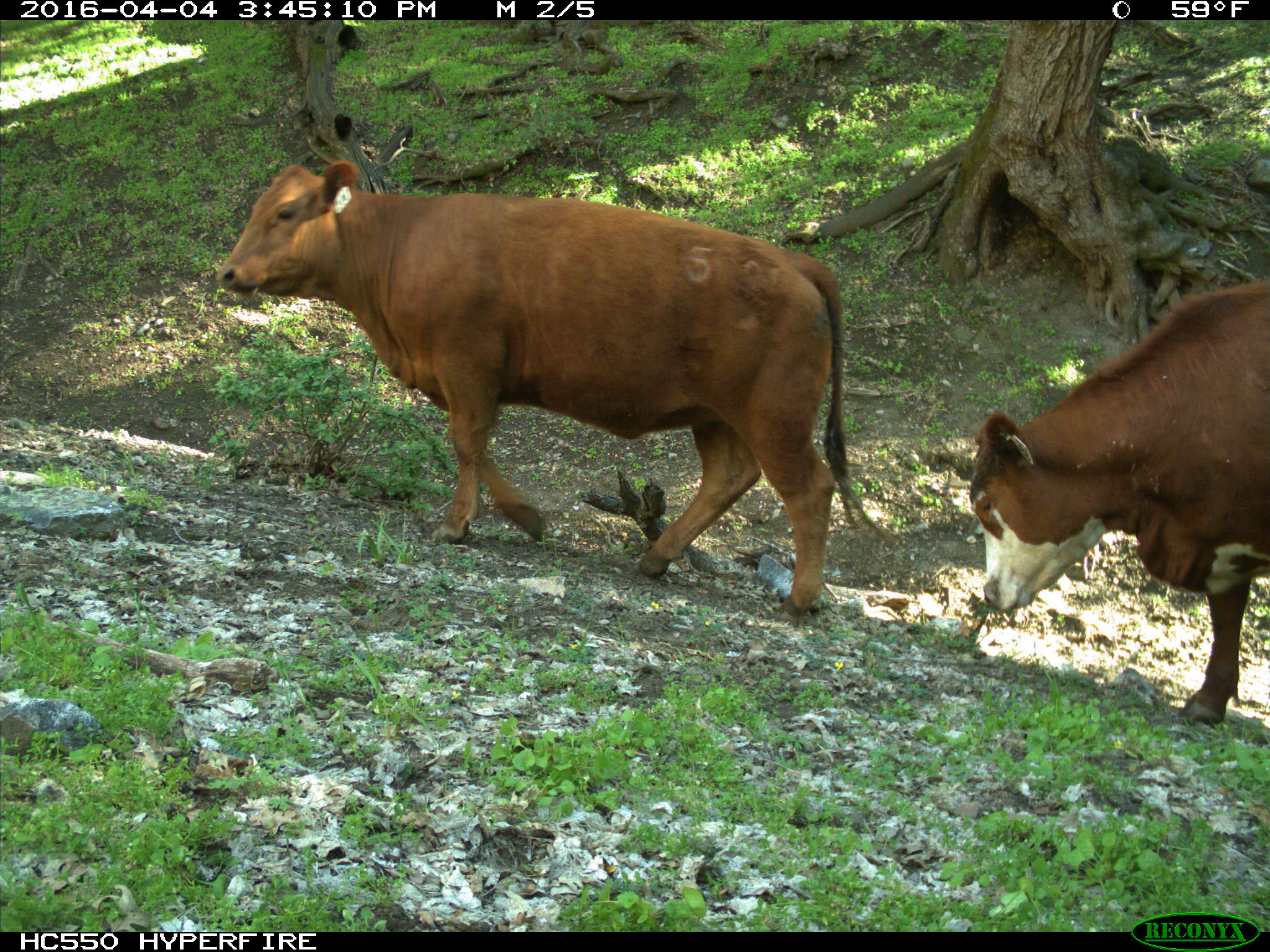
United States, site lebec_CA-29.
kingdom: Animalia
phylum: Chordata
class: Mammalia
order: Artiodactyla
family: Bovidae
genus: Bos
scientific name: Bos taurus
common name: domestic cow